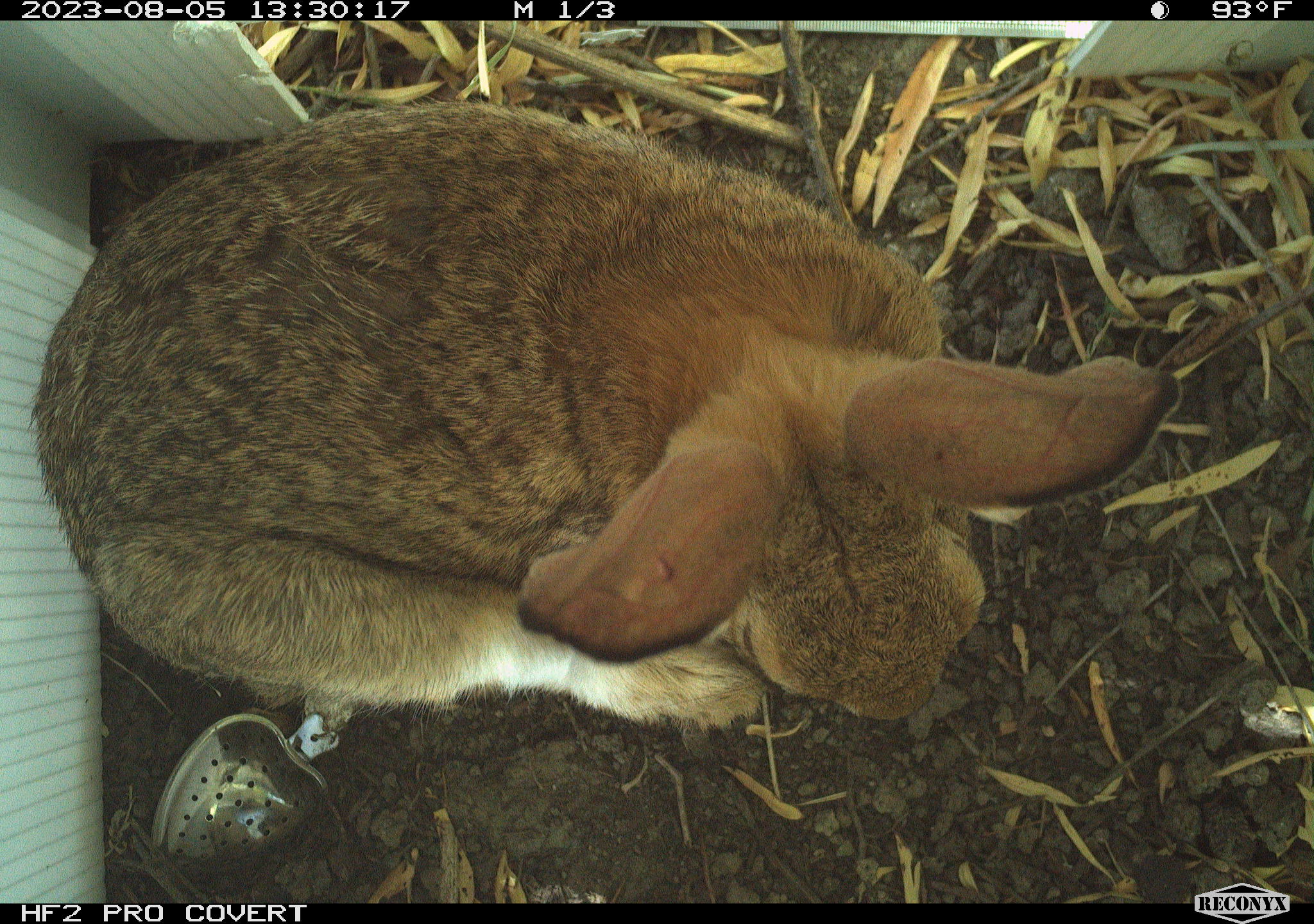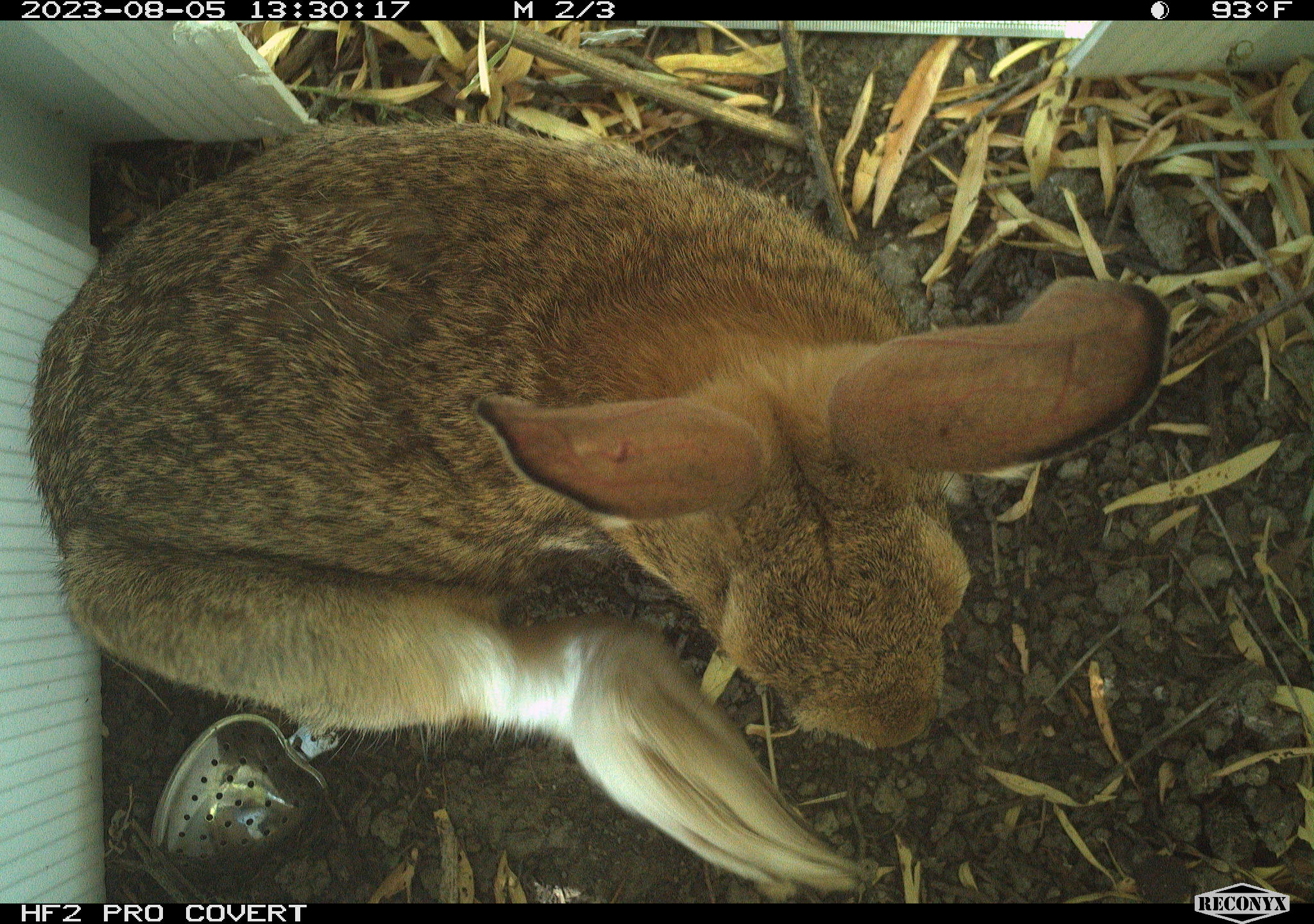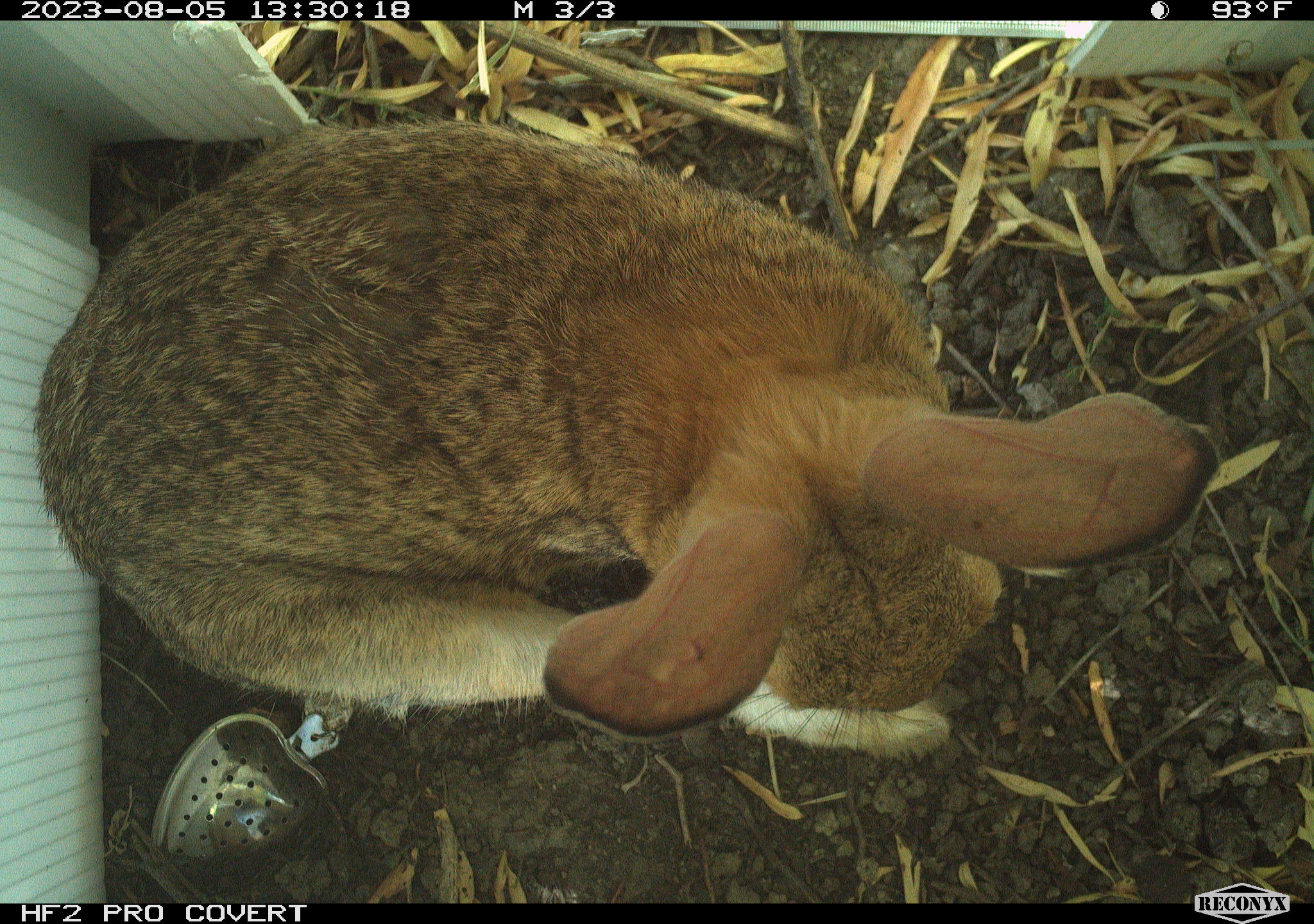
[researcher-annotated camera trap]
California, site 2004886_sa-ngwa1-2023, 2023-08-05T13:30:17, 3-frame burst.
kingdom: Animalia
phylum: Chordata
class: Mammalia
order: Lagomorpha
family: Leporidae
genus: Sylvilagus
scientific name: Sylvilagus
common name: cottontail rabbits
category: sylvilagus species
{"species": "sylvilagus species (cottontail rabbits) (Sylvilagus)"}